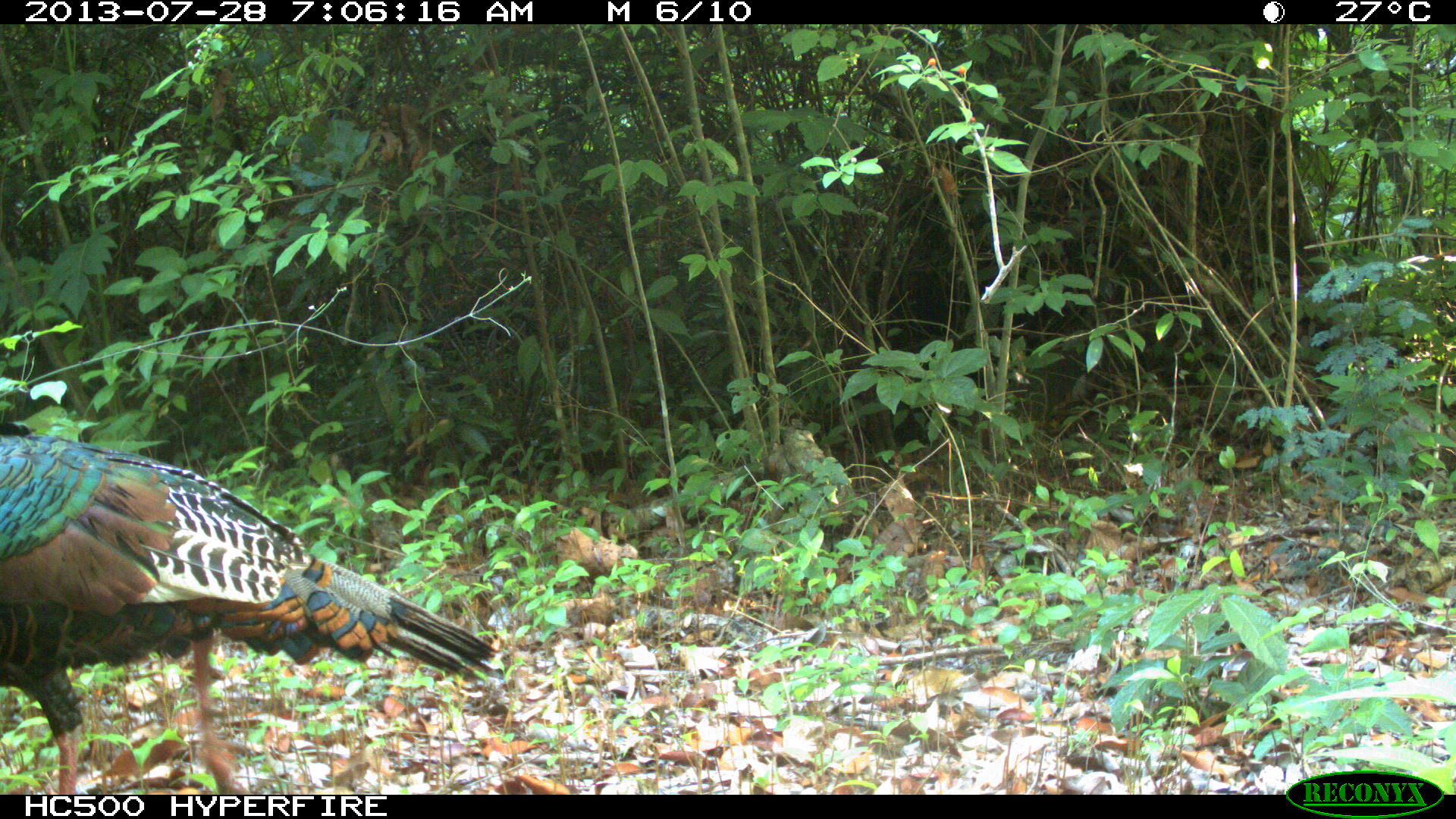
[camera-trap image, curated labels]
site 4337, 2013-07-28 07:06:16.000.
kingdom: Animalia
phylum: Chordata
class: Aves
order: Galliformes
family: Phasianidae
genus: Meleagris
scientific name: Meleagris ocellata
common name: ocellated turkey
Meleagris ocellata (ocellated turkey), count 1.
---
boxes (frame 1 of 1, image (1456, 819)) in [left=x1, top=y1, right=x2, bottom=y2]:
meleagris ocellata: [left=0, top=418, right=502, bottom=793]